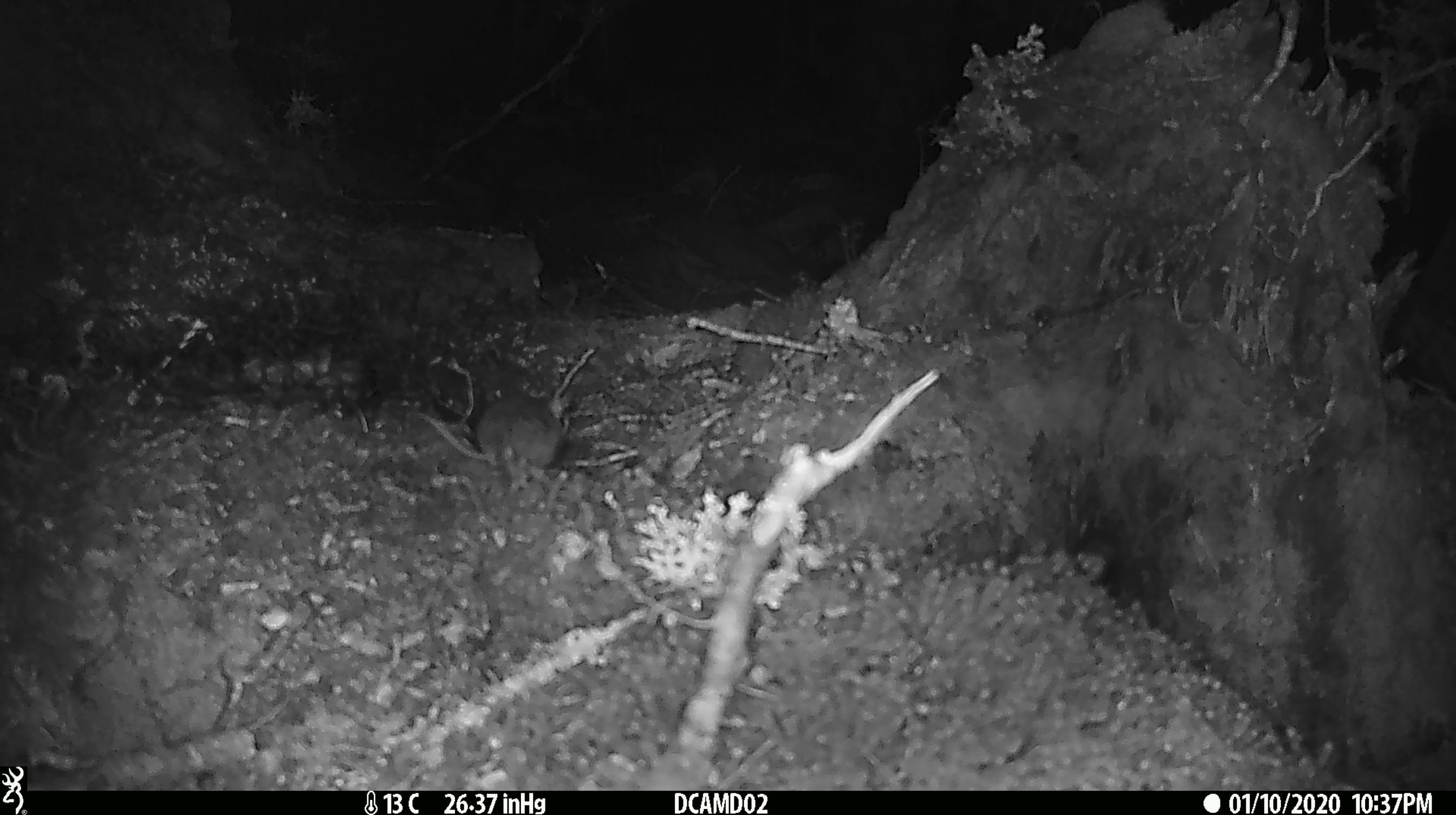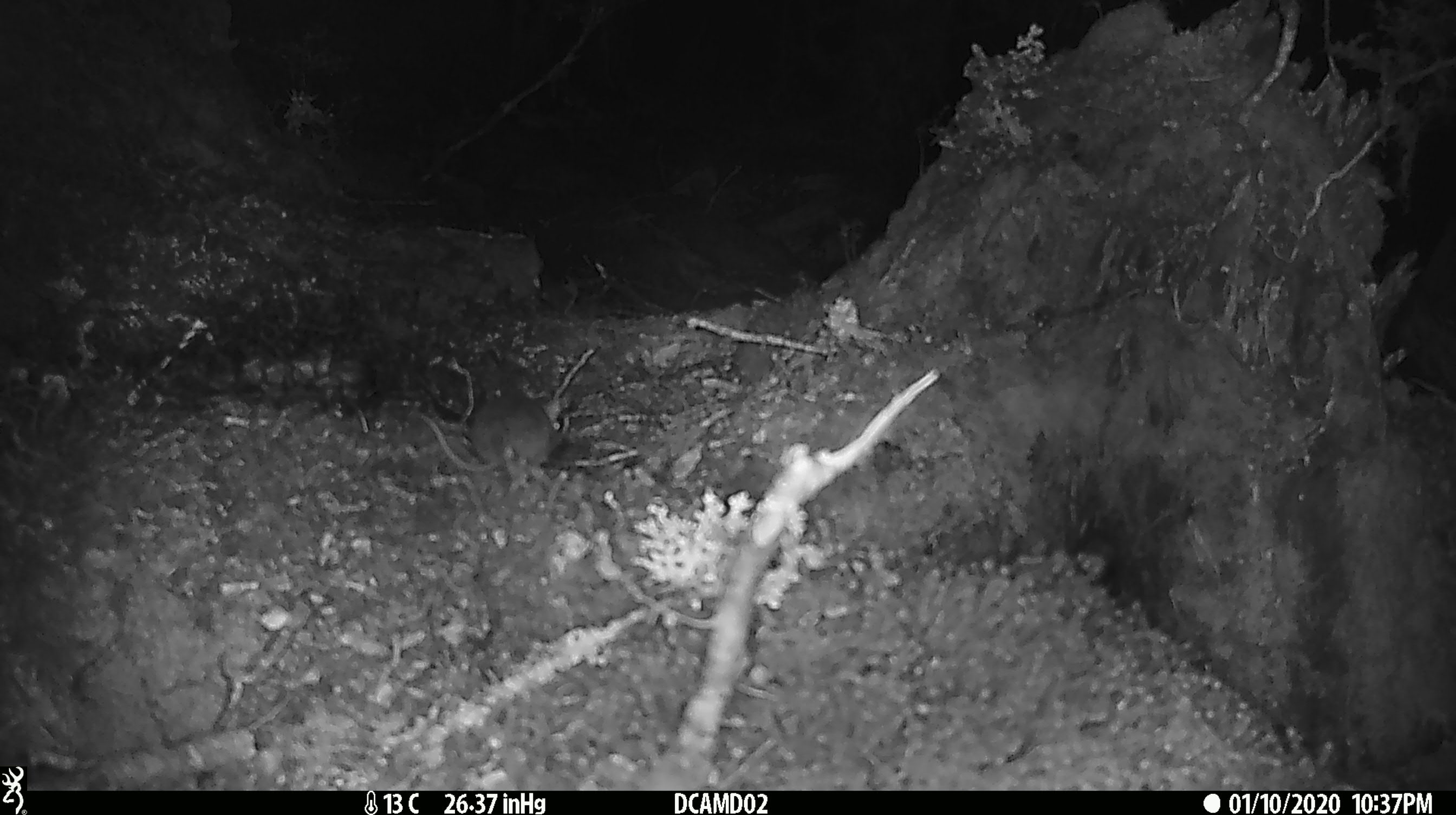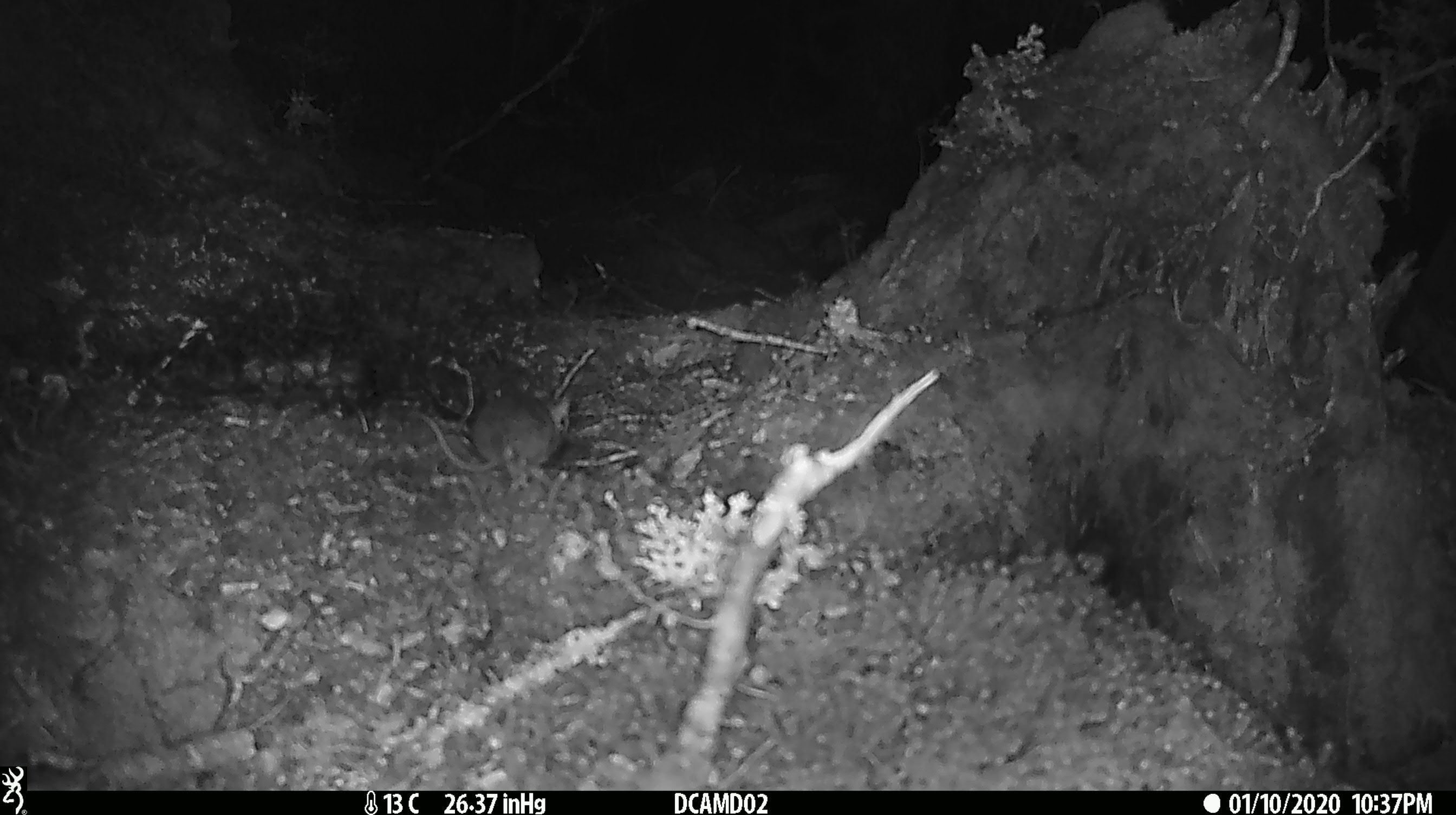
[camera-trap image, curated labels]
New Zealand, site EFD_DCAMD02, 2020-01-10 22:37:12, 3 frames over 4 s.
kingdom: Animalia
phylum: Chordata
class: Mammalia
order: Rodentia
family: Muridae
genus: Mus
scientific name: Mus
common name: mouse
Mouse (Mus).